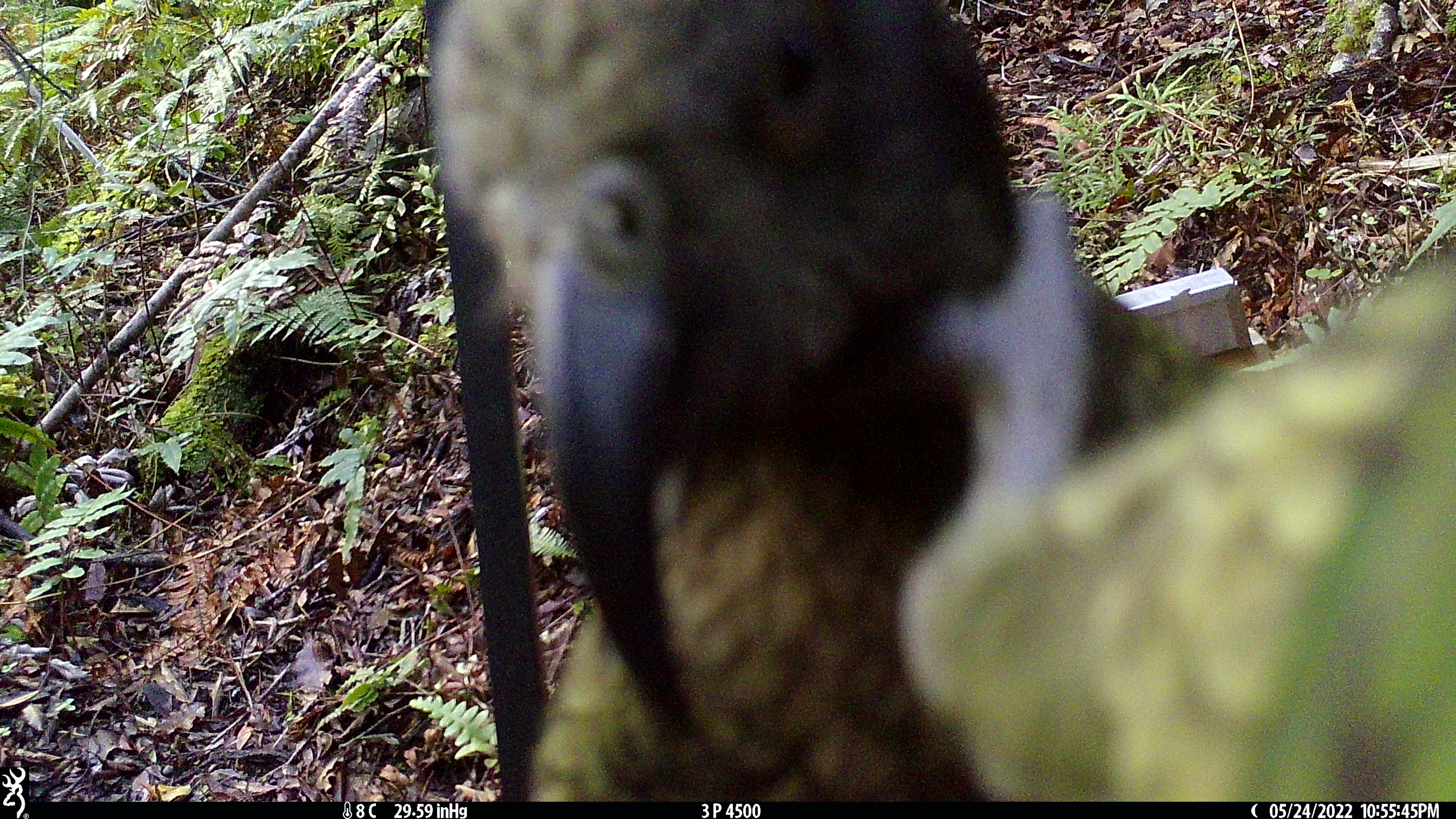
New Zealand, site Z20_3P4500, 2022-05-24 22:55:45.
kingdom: Animalia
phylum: Chordata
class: Aves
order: Psittaciformes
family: Strigopidae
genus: Nestor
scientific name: Nestor notabilis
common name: kea